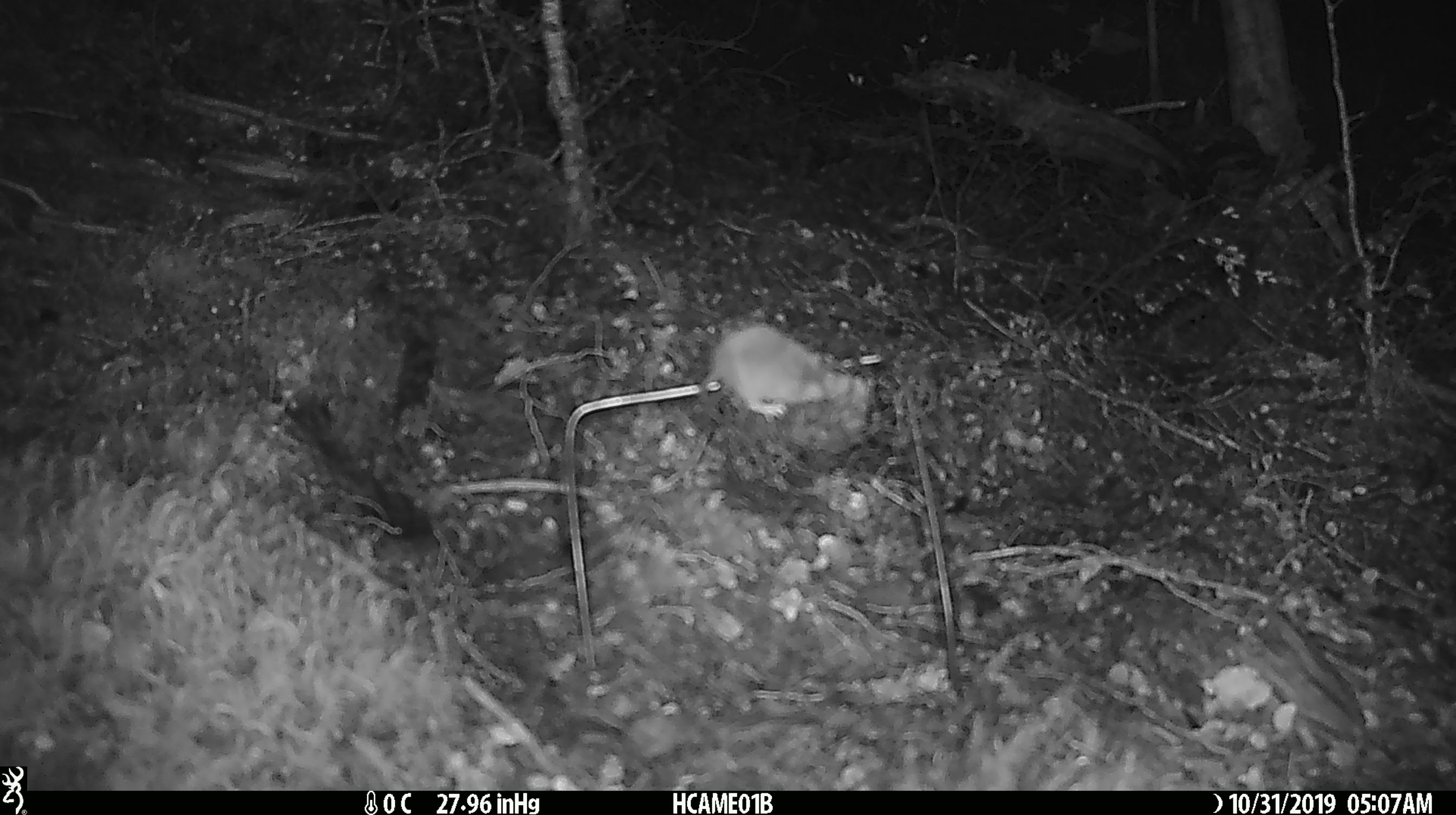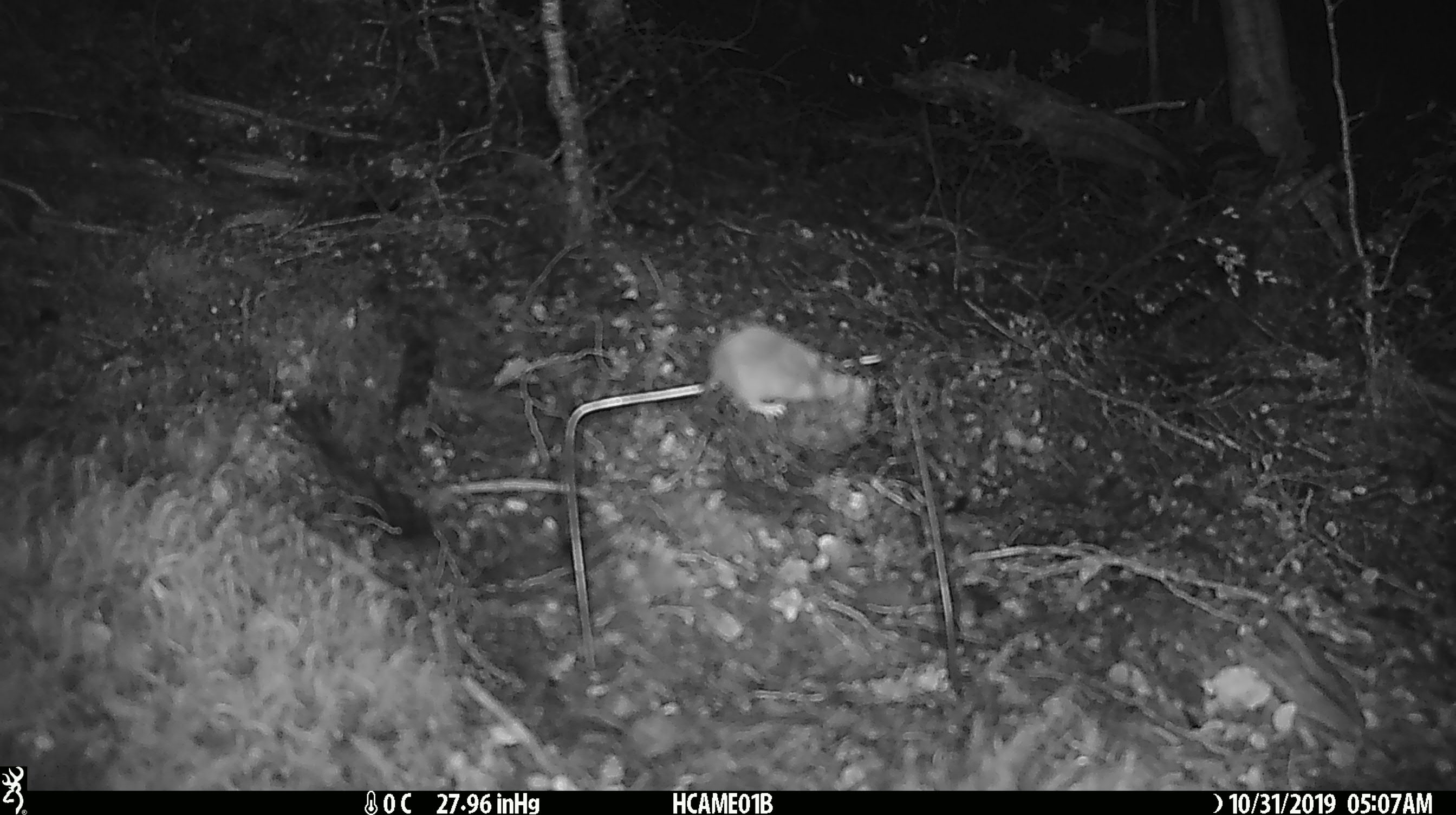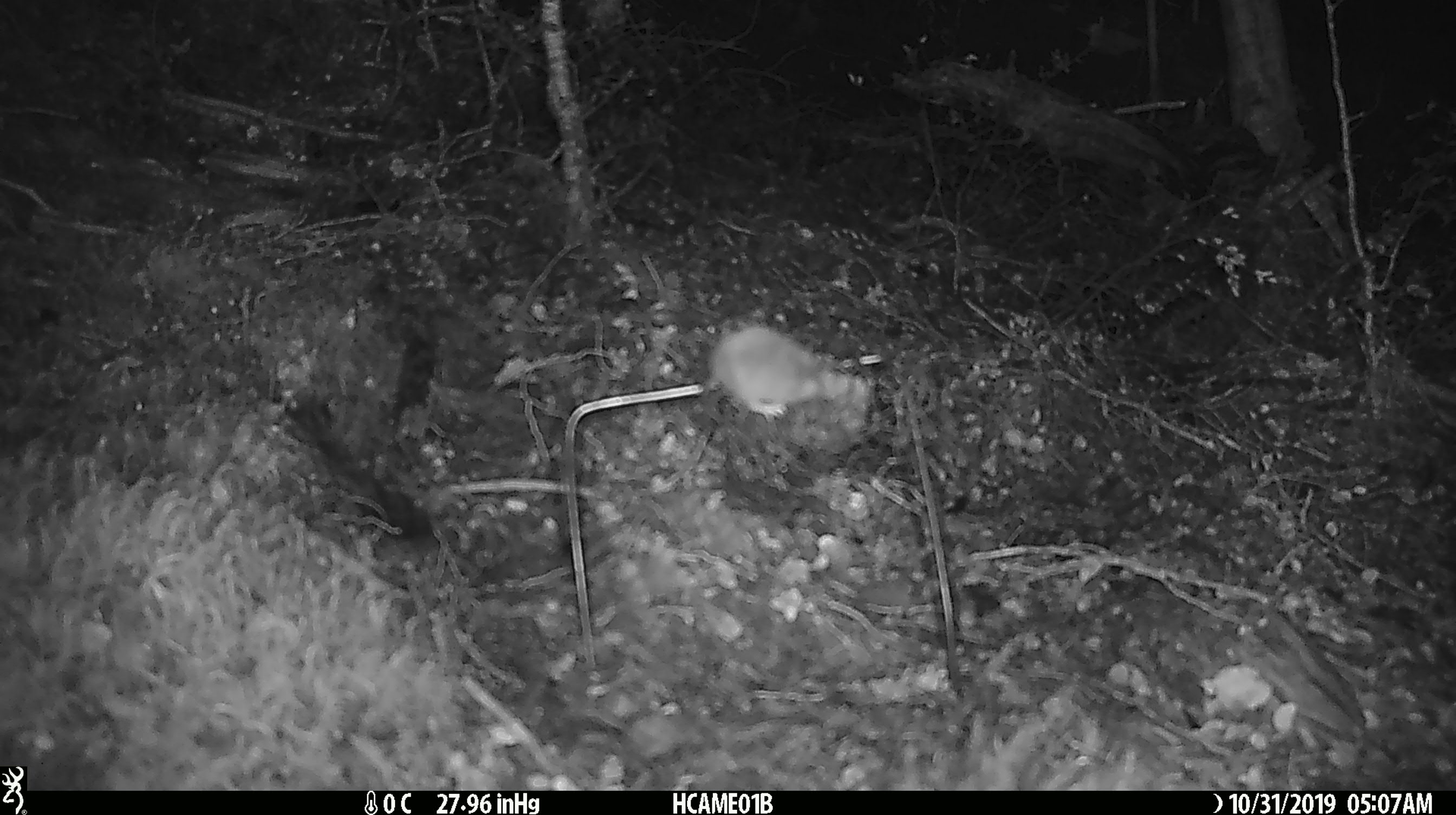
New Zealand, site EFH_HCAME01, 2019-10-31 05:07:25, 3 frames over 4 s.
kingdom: Animalia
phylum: Chordata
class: Mammalia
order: Rodentia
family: Muridae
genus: Mus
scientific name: Mus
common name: mouse